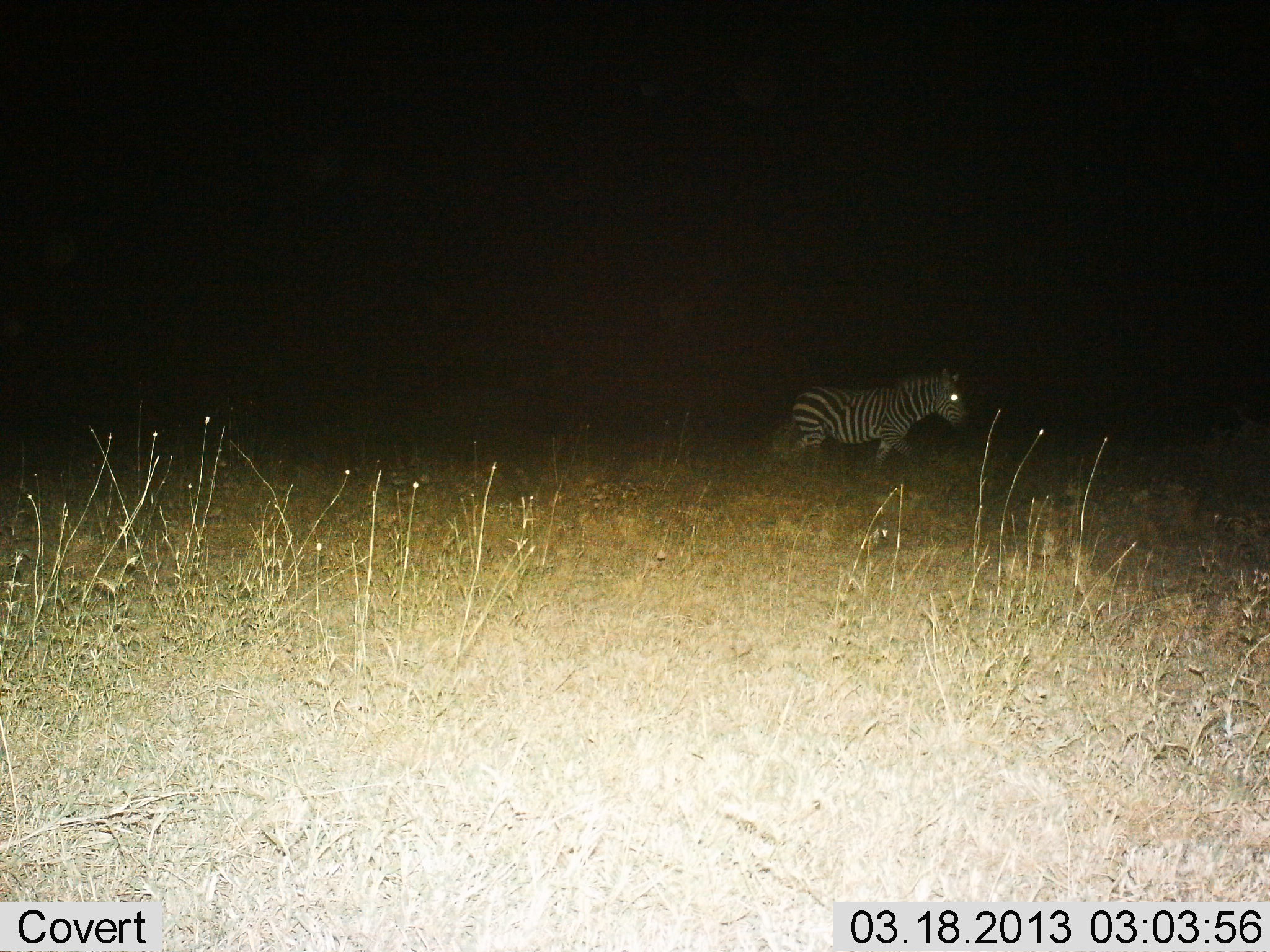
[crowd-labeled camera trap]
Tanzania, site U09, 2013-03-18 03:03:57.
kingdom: Animalia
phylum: Chordata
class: Mammalia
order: Perissodactyla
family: Equidae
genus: Equus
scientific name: Equus quagga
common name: plains zebra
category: zebra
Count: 1.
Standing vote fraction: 21%.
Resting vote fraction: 0%.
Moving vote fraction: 79%.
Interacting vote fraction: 0%.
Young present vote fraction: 0%.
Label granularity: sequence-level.